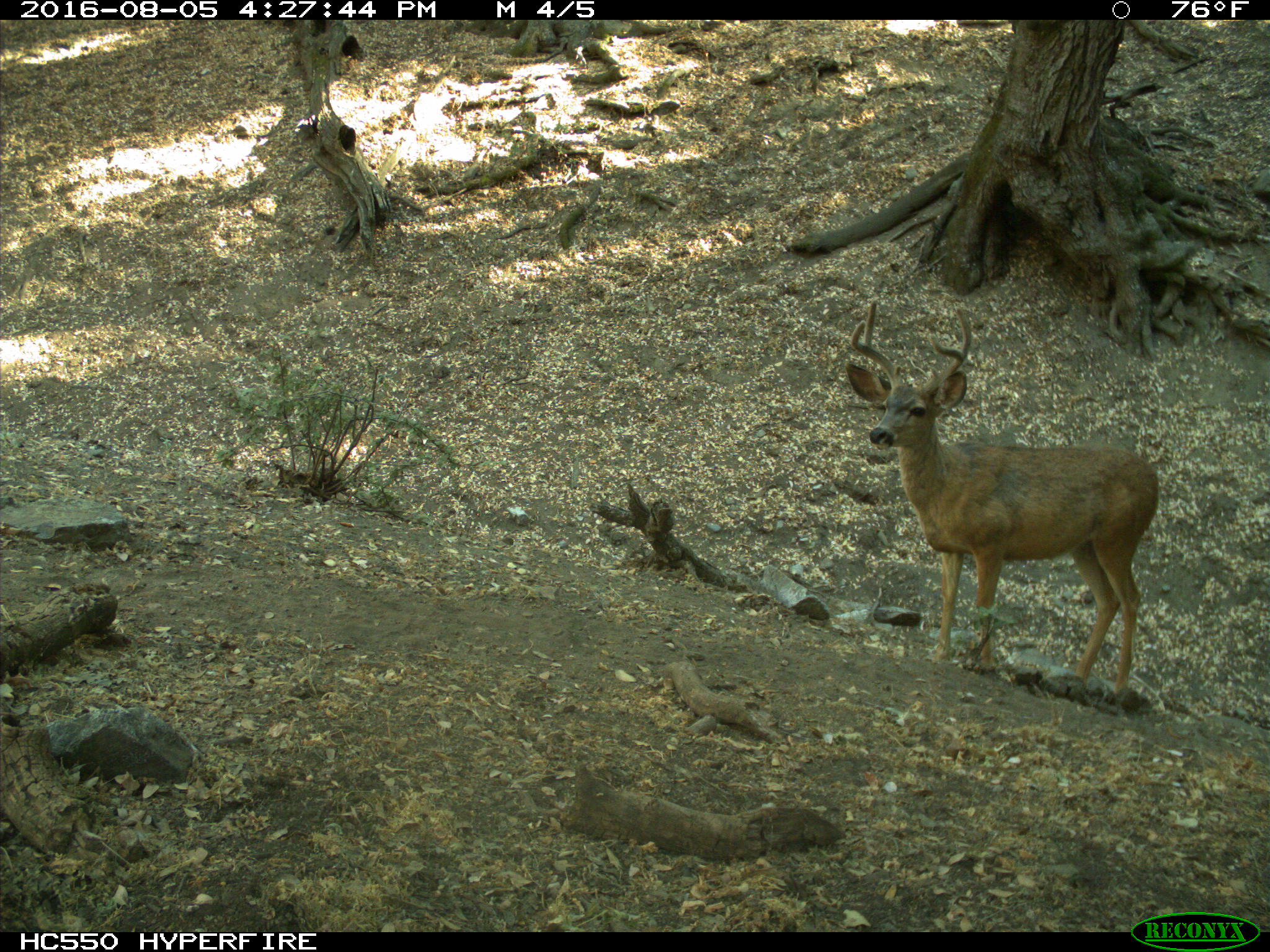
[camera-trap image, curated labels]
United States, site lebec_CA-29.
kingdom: Animalia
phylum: Chordata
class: Mammalia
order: Artiodactyla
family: Cervidae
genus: Odocoileus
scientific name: Odocoileus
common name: deer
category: unidentified deer